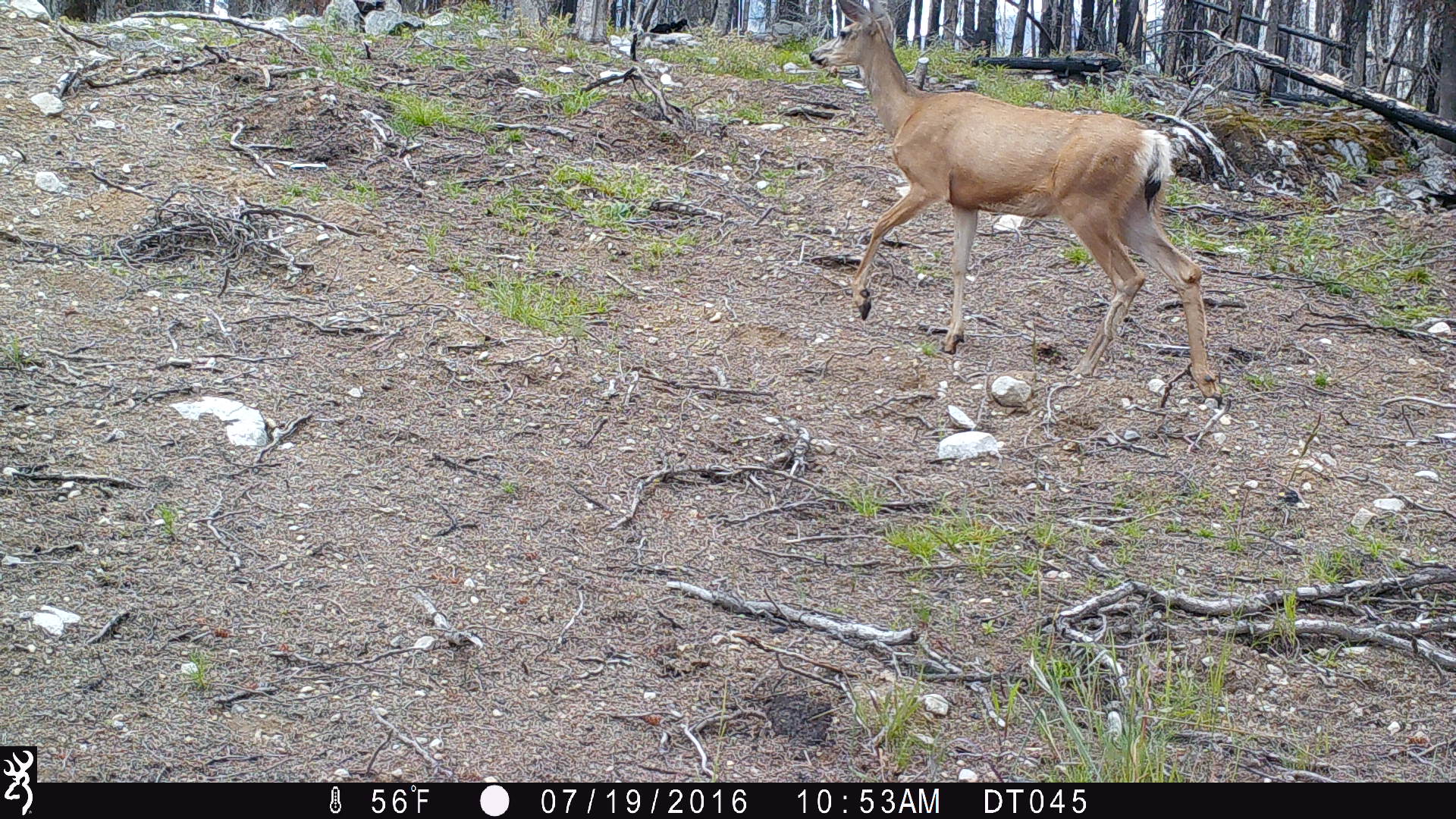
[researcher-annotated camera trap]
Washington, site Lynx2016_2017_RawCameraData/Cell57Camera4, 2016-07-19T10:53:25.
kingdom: Animalia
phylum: Chordata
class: Mammalia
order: Artiodactyla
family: Cervidae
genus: Odocoileus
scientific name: Odocoileus hemionus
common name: mule deer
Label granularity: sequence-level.